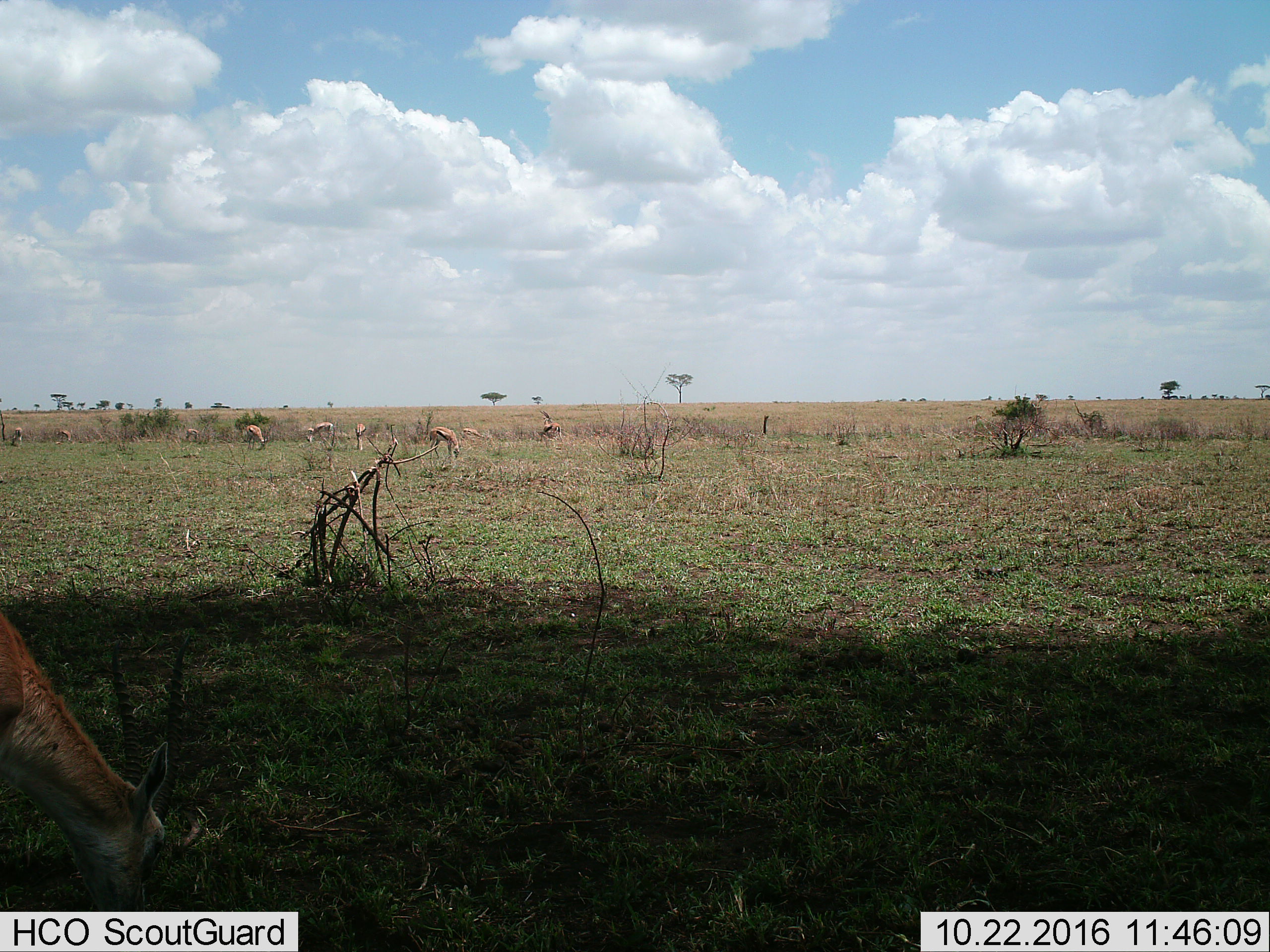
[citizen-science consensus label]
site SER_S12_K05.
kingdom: Animalia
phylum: Chordata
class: Mammalia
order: Artiodactyla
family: Bovidae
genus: Eudorcas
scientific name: Eudorcas thomsonii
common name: thomson's gazelle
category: gazellethomsons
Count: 11-50.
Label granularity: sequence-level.